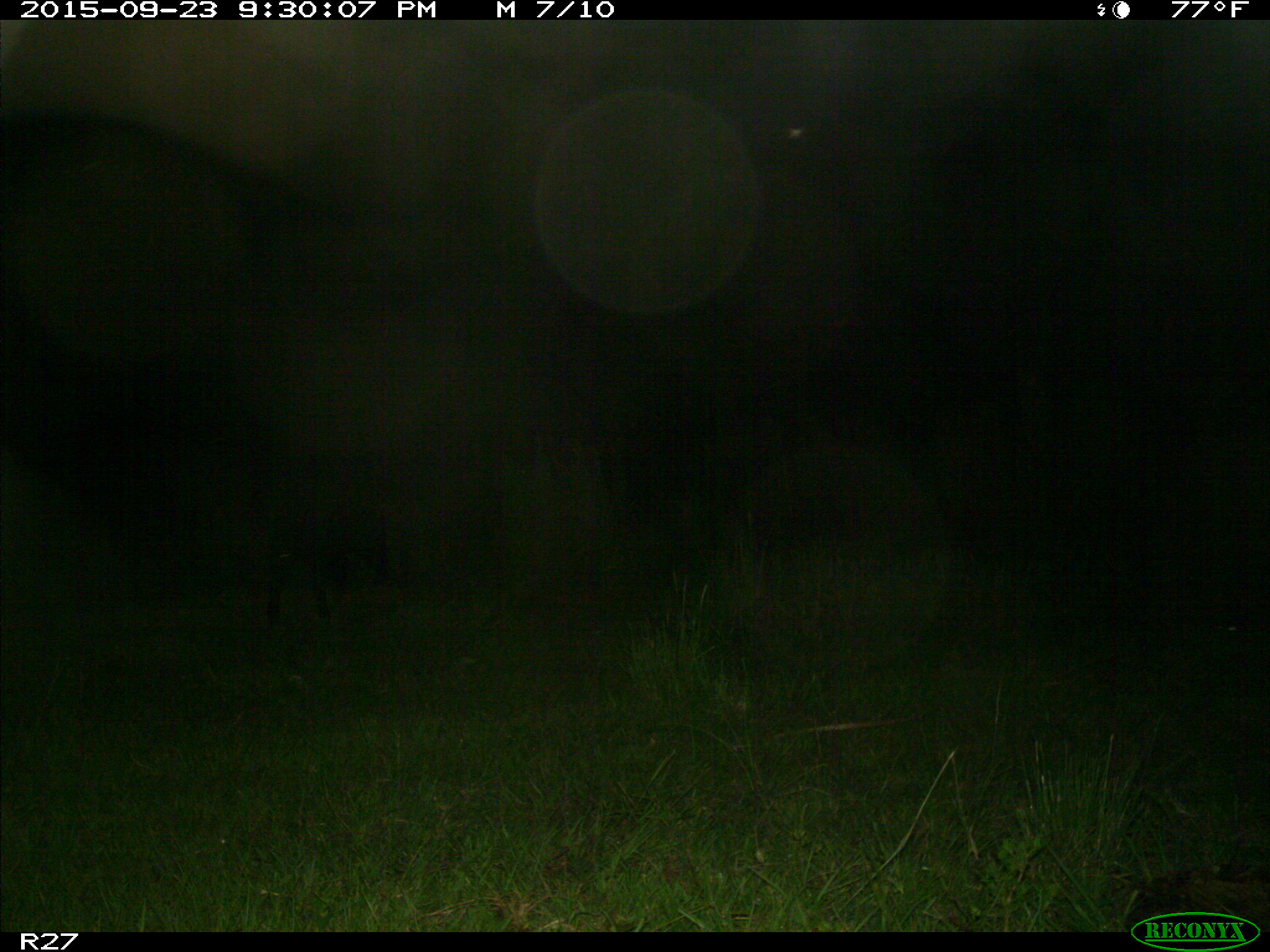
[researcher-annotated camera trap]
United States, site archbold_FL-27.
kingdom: Animalia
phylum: Chordata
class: Mammalia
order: Artiodactyla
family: Suidae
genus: Sus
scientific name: Sus scrofa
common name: wild boar